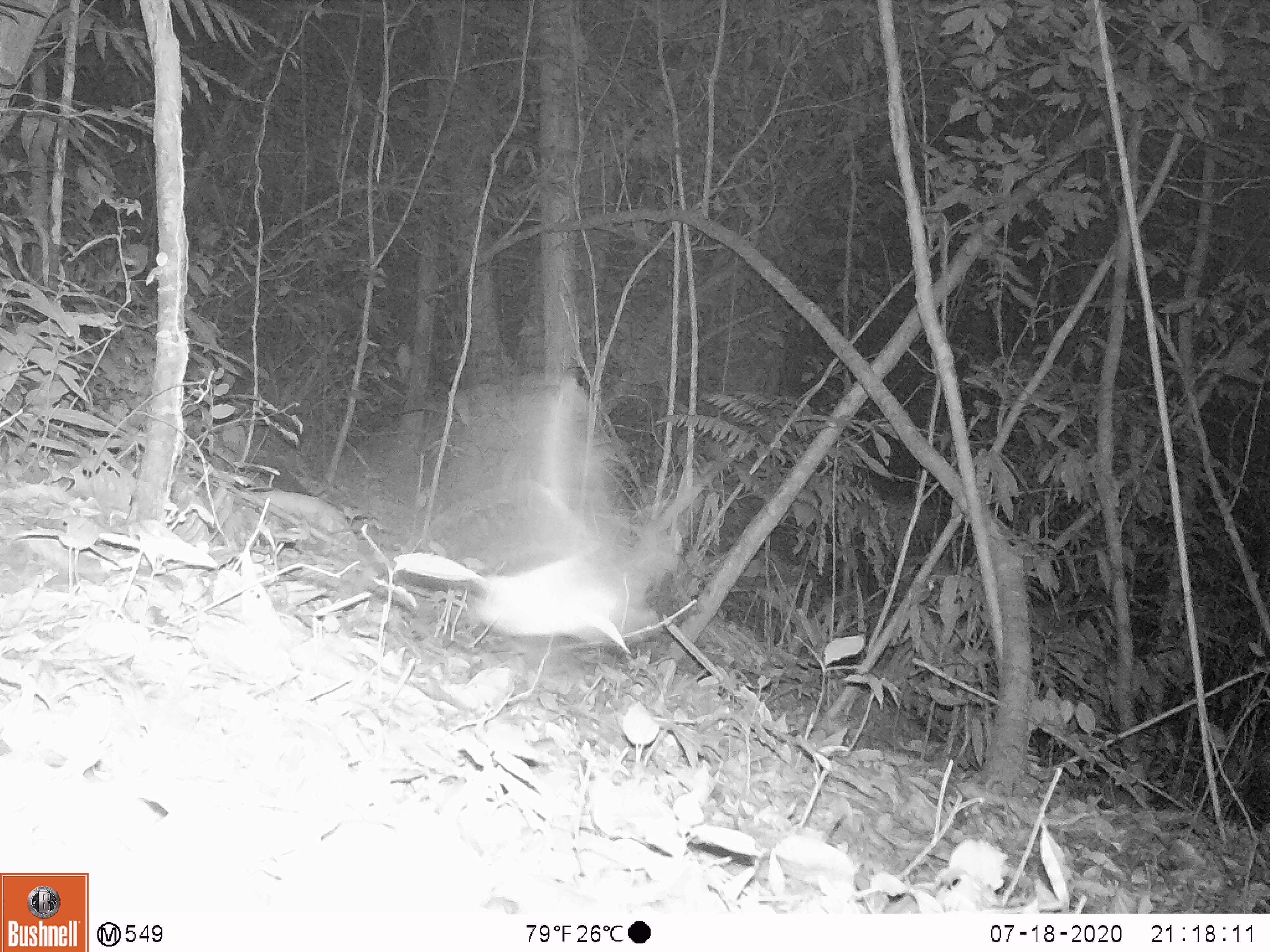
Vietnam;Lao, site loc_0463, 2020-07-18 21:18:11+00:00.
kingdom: Animalia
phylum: Chordata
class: Mammalia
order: Chiroptera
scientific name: Chiroptera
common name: bat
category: unidentified bat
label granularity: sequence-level